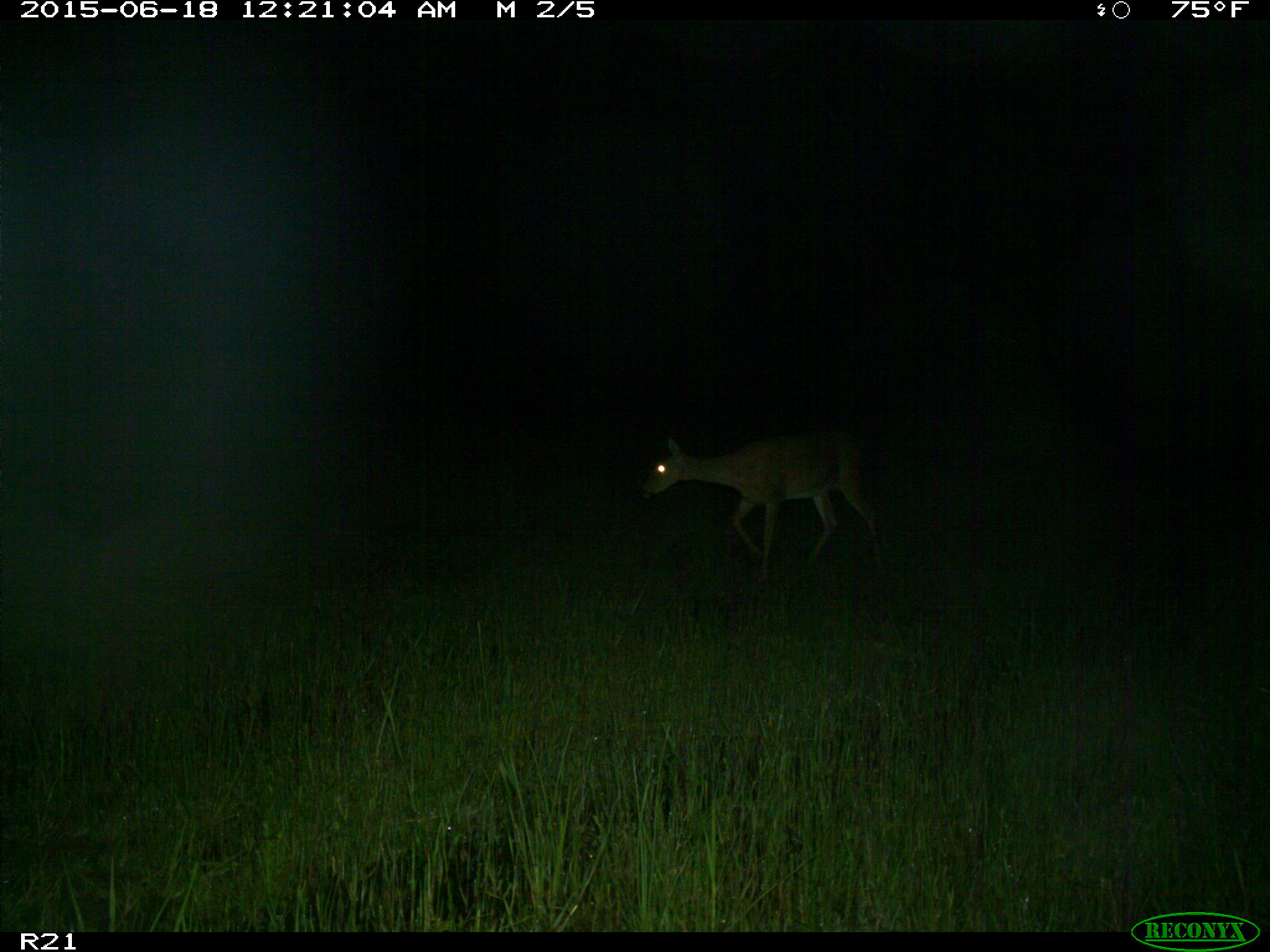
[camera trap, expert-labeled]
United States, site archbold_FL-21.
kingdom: Animalia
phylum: Chordata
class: Mammalia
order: Artiodactyla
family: Cervidae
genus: Odocoileus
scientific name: Odocoileus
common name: deer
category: unidentified deer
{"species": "unidentified deer (deer) (Odocoileus)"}